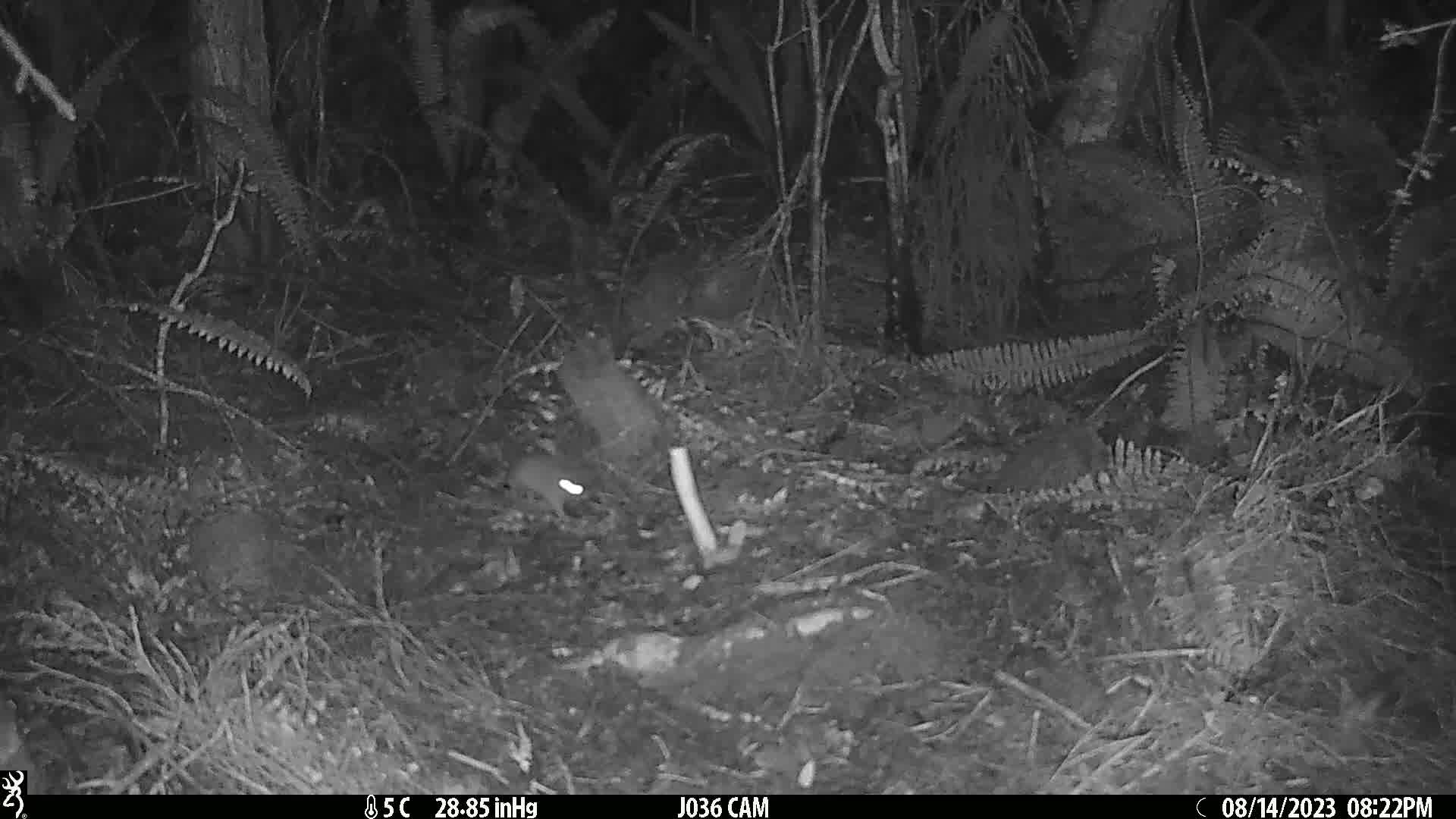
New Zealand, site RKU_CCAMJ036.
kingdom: Animalia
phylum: Chordata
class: Mammalia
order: Rodentia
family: Muridae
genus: Rattus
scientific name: Rattus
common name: rat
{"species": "rat (Rattus)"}